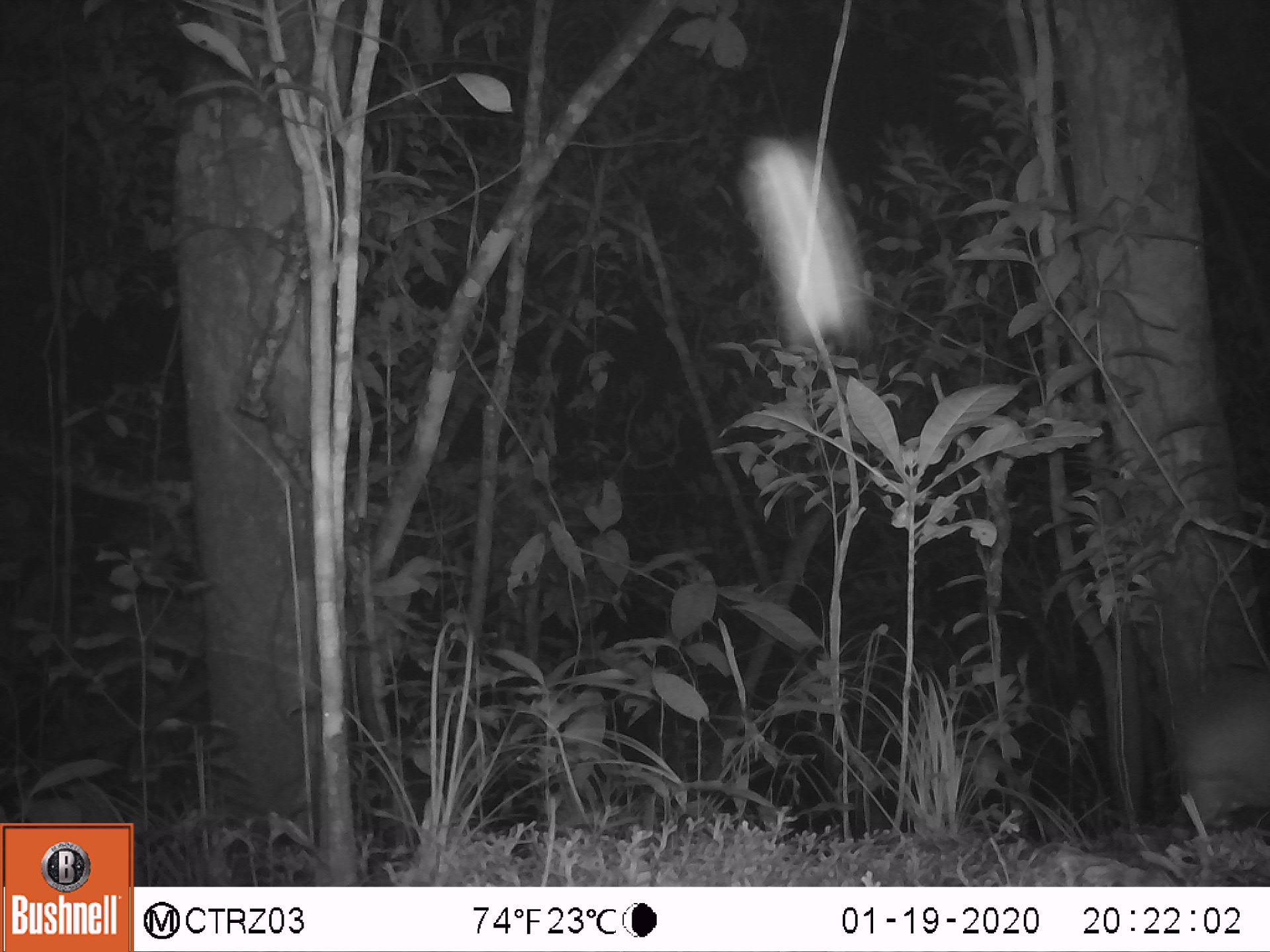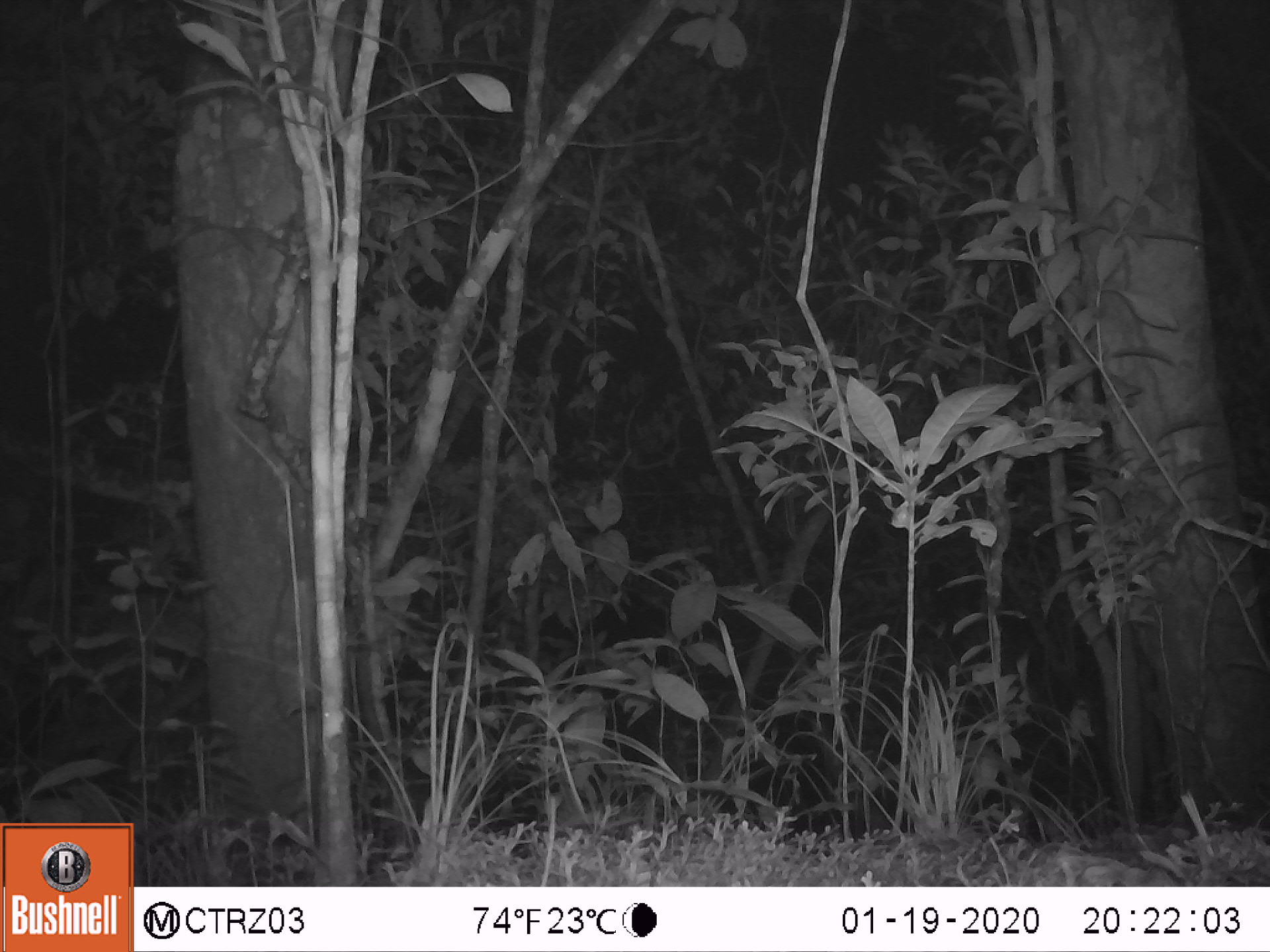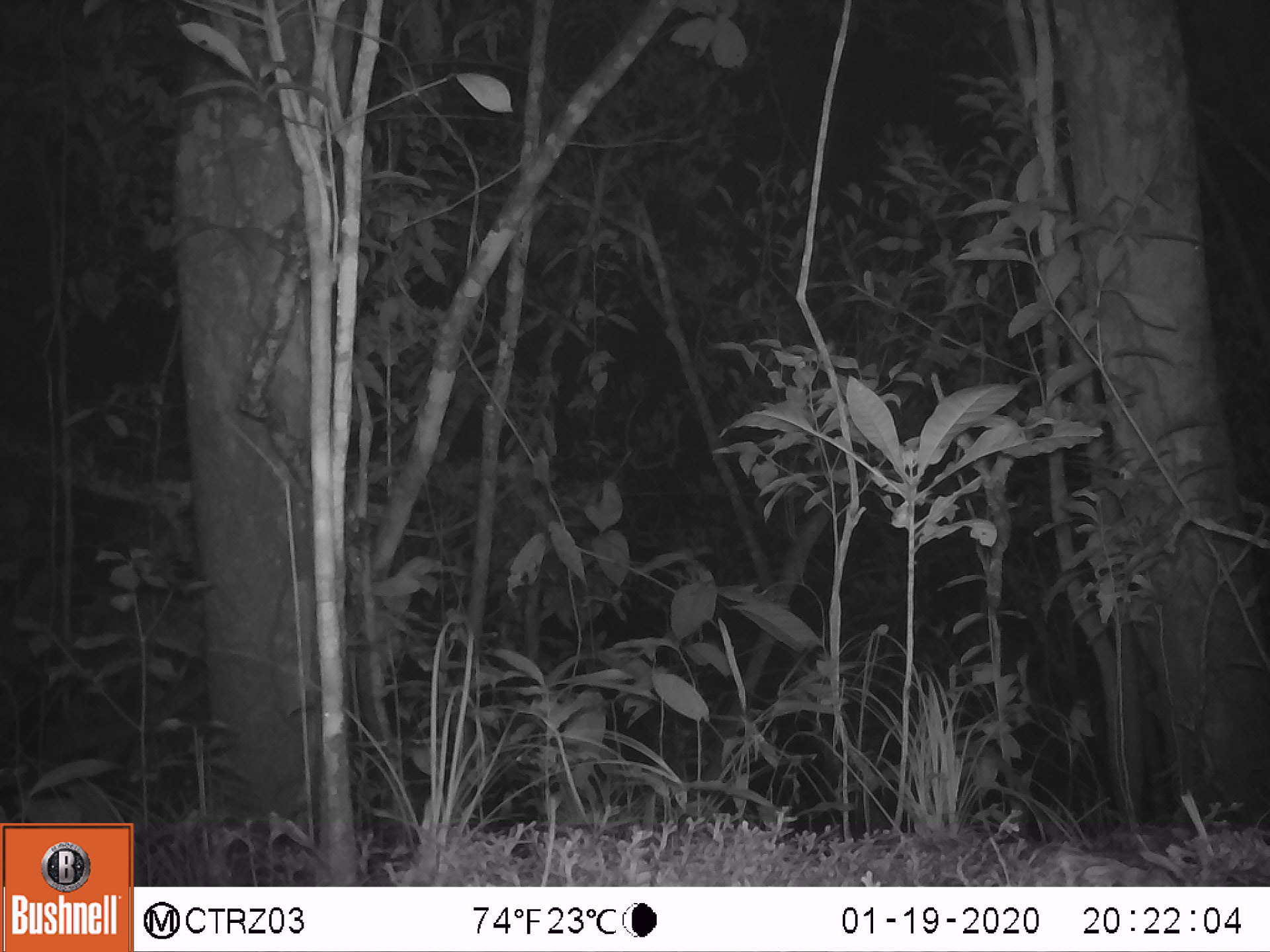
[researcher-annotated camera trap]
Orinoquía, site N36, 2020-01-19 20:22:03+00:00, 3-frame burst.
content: unidentified animal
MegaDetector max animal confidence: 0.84